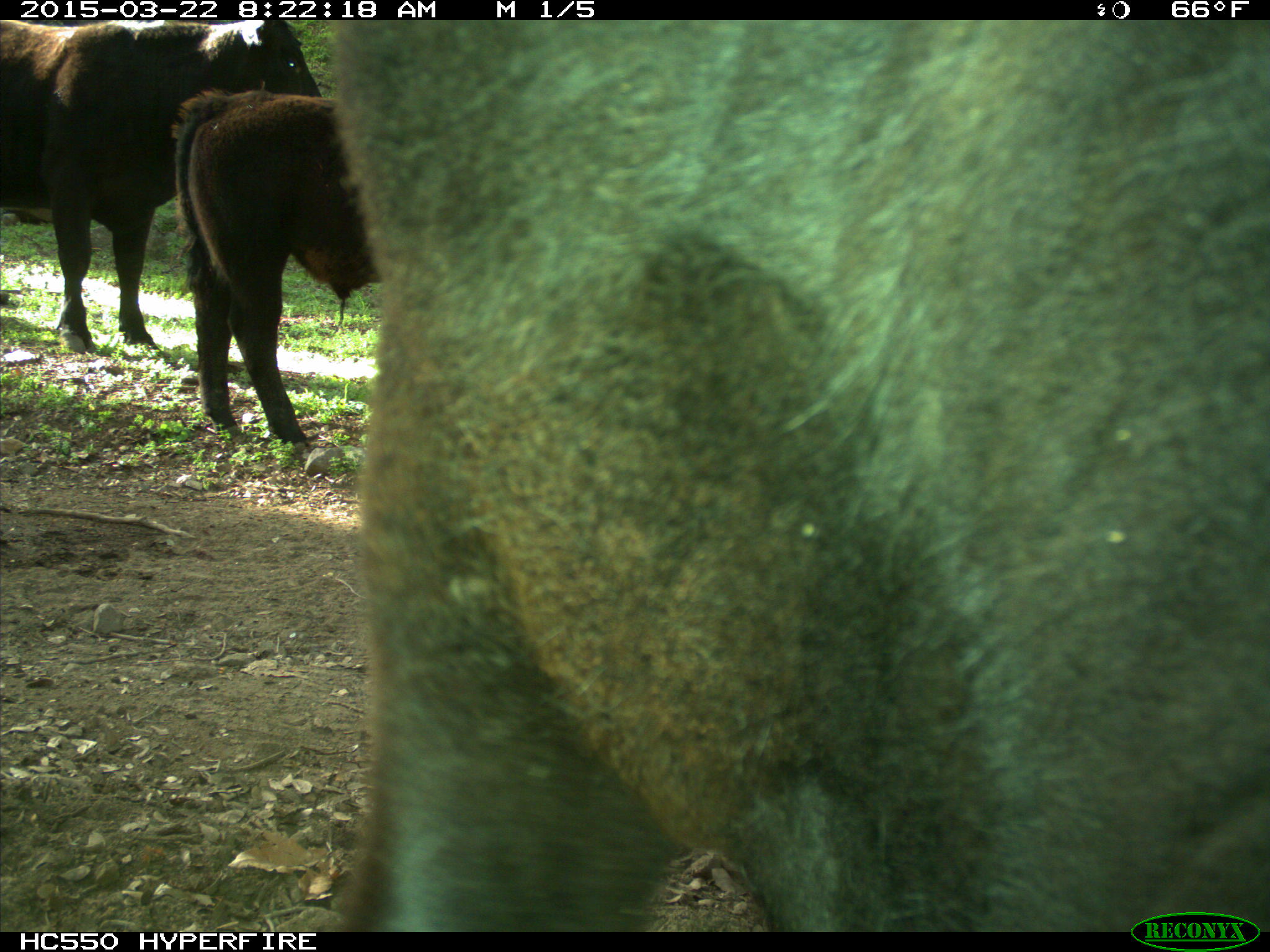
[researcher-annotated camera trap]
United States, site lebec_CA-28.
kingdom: Animalia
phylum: Chordata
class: Mammalia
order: Artiodactyla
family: Bovidae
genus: Bos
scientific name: Bos taurus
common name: domestic cow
Bos taurus (domestic cow).